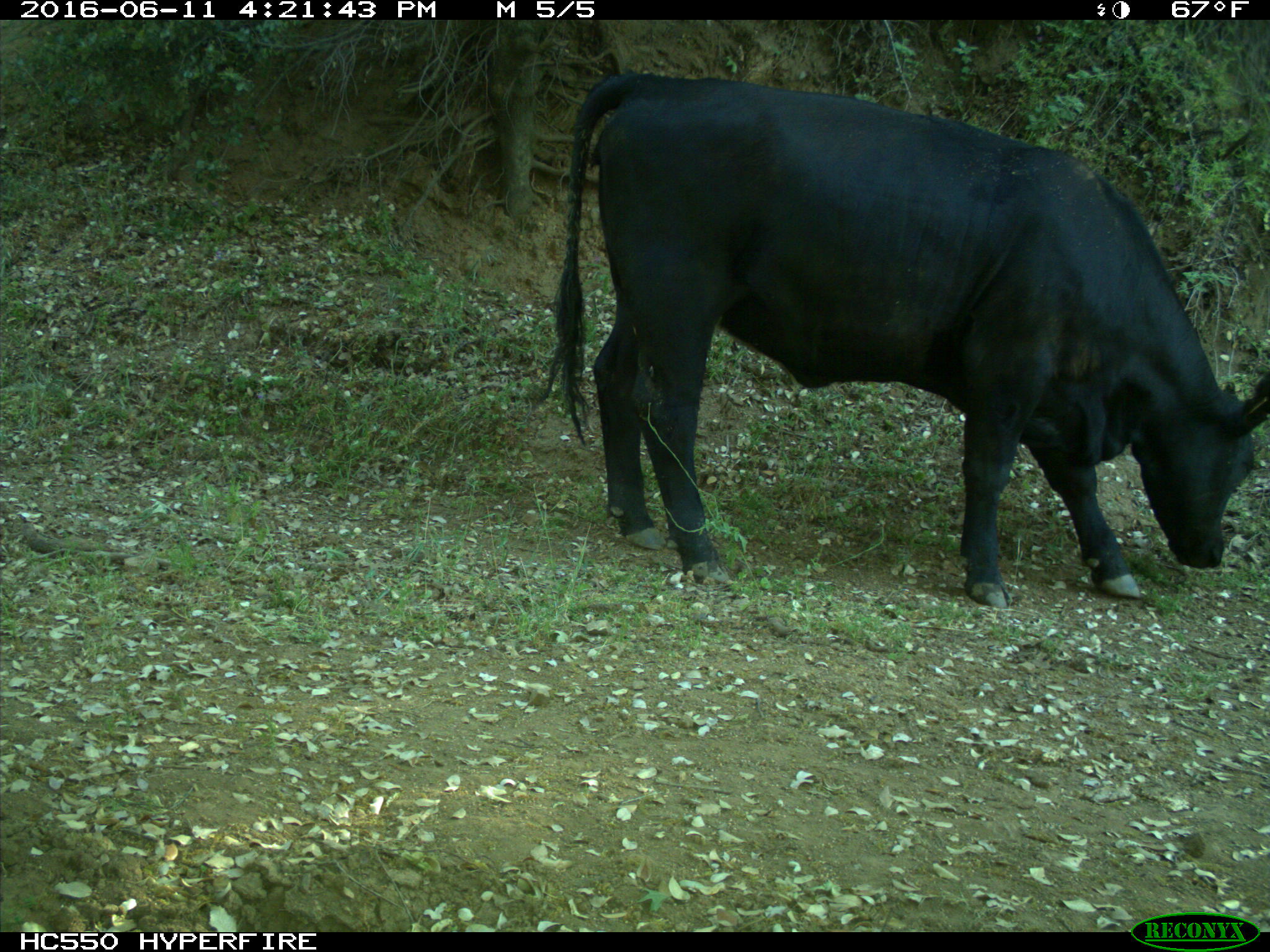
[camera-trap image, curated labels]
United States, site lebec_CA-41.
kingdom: Animalia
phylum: Chordata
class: Mammalia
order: Artiodactyla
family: Bovidae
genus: Bos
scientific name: Bos taurus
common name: domestic cow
Bos taurus (domestic cow).